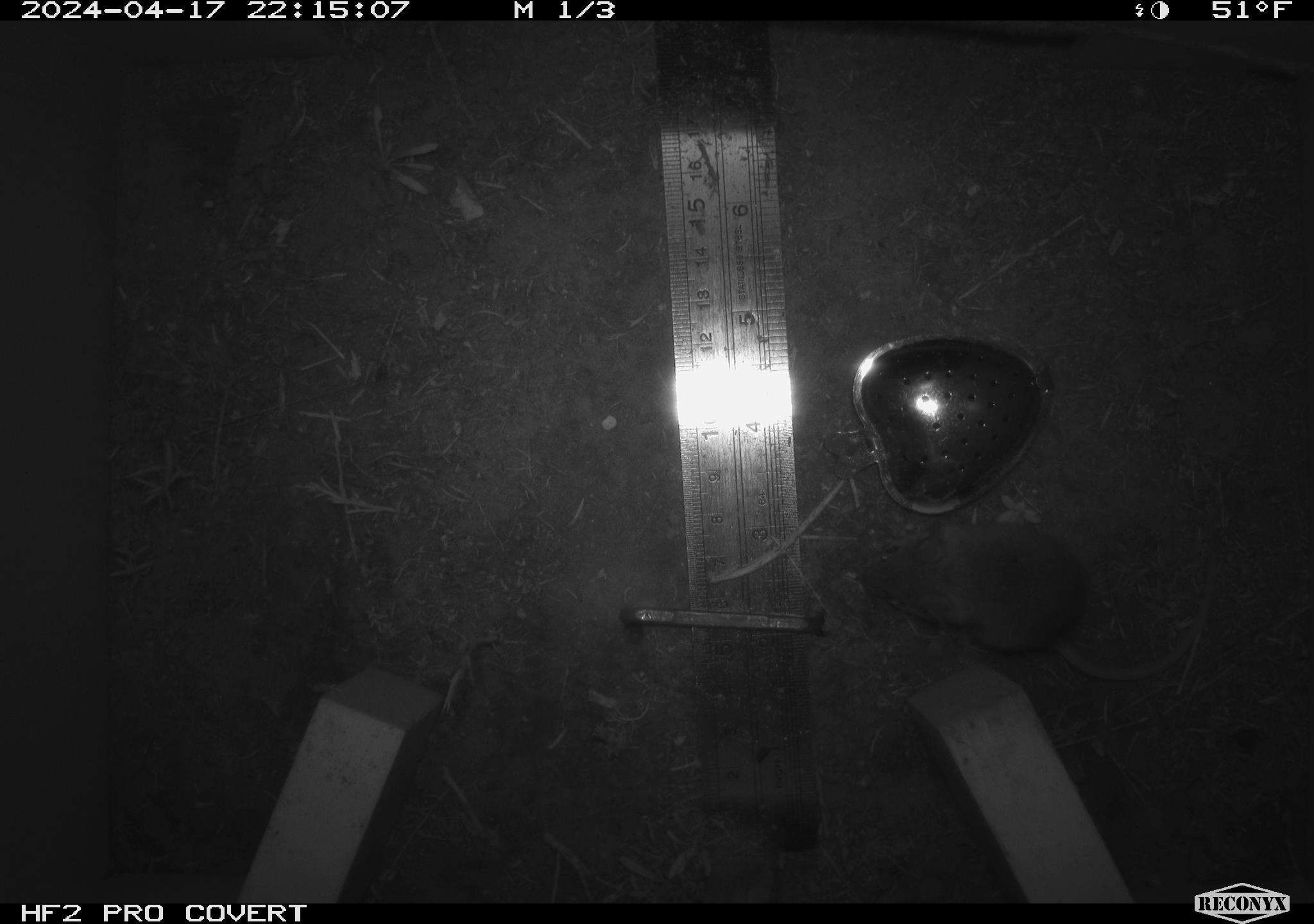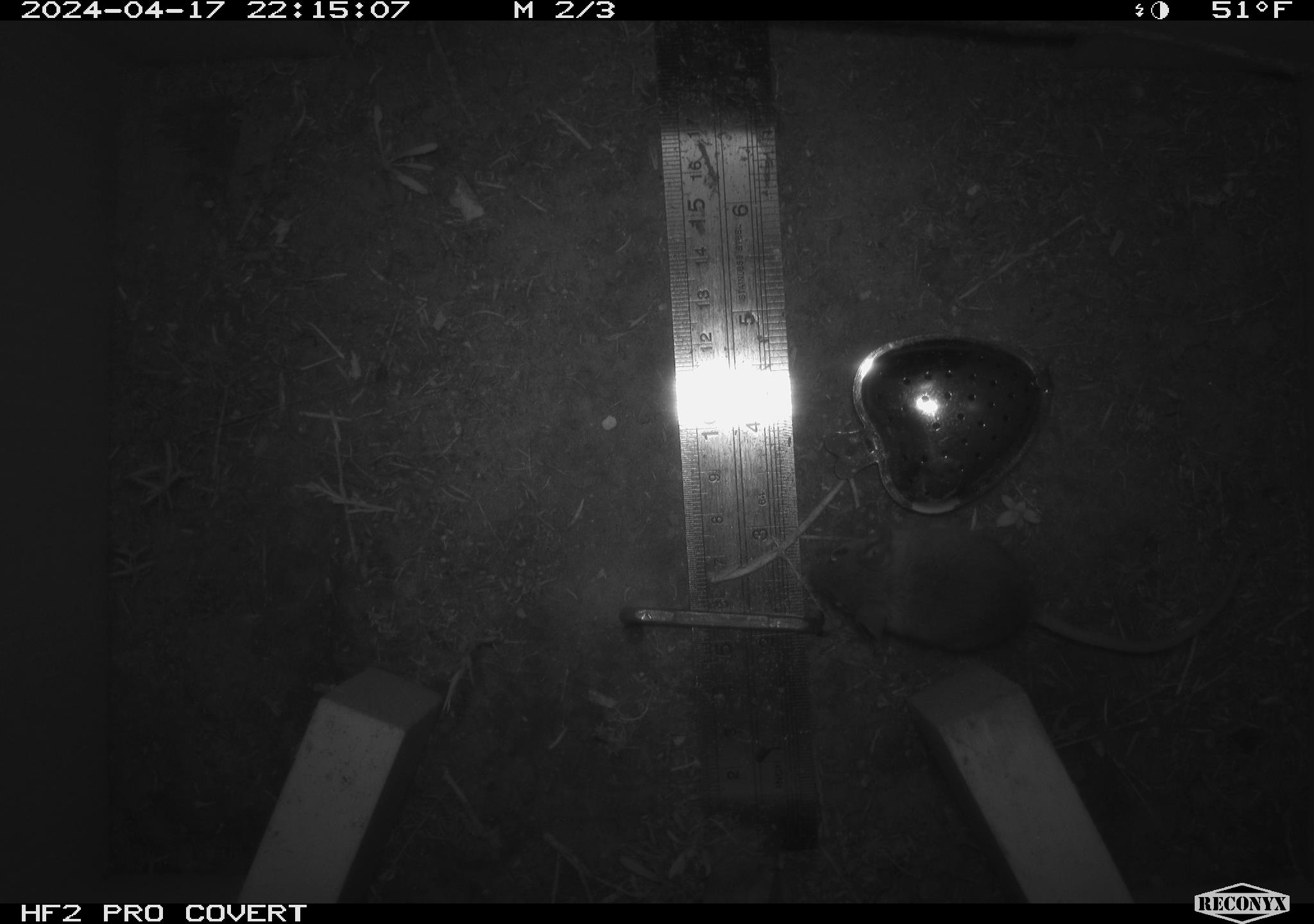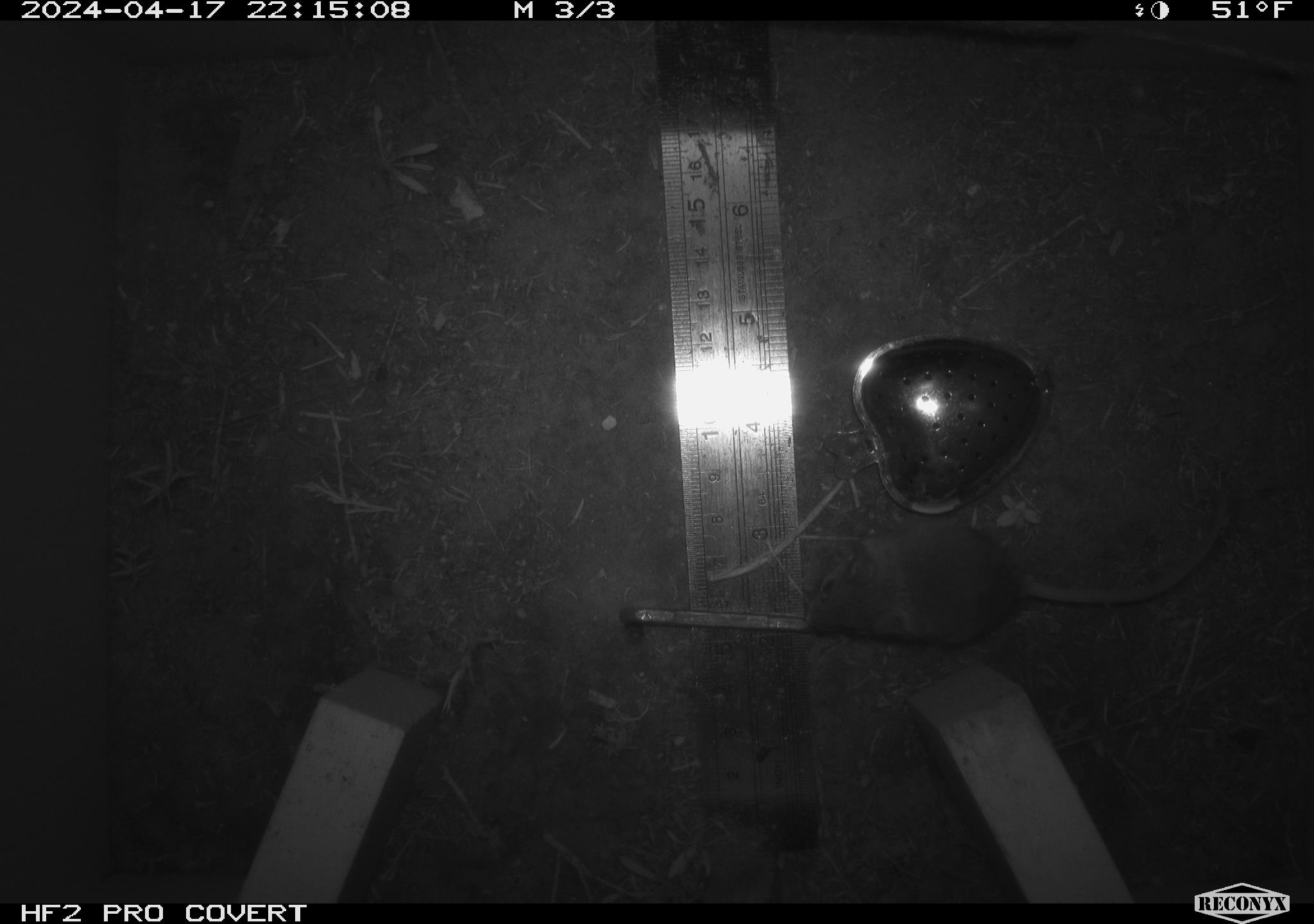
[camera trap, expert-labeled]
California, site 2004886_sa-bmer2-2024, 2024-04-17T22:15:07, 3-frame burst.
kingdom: Animalia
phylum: Chordata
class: Mammalia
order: Rodentia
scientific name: Rodentia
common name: mouse species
Mouse species (Rodentia).